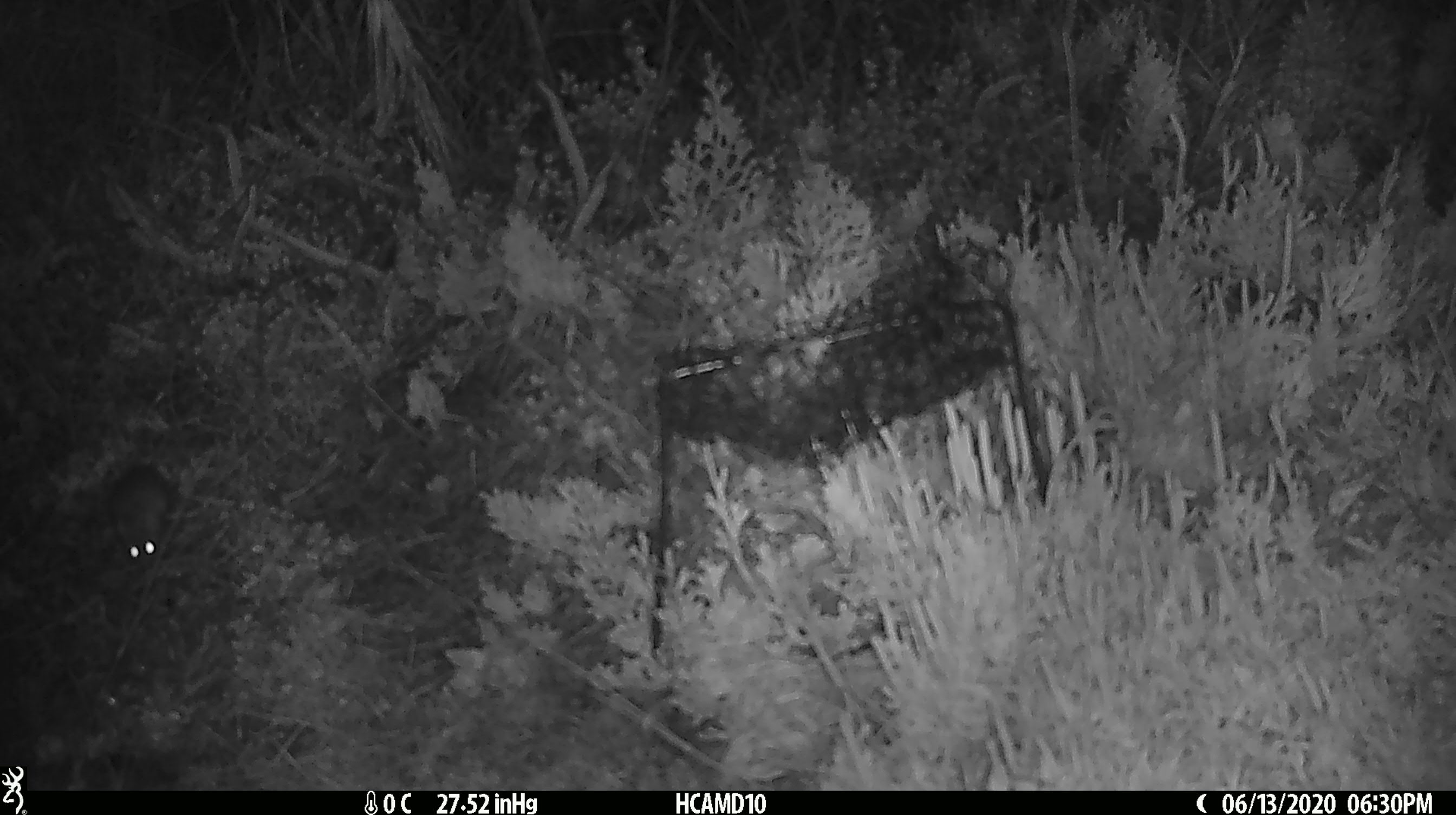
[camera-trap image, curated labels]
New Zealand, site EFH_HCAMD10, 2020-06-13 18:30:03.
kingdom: Animalia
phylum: Chordata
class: Mammalia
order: Rodentia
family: Muridae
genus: Mus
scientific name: Mus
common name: mouse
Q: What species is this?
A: Mouse (Mus).